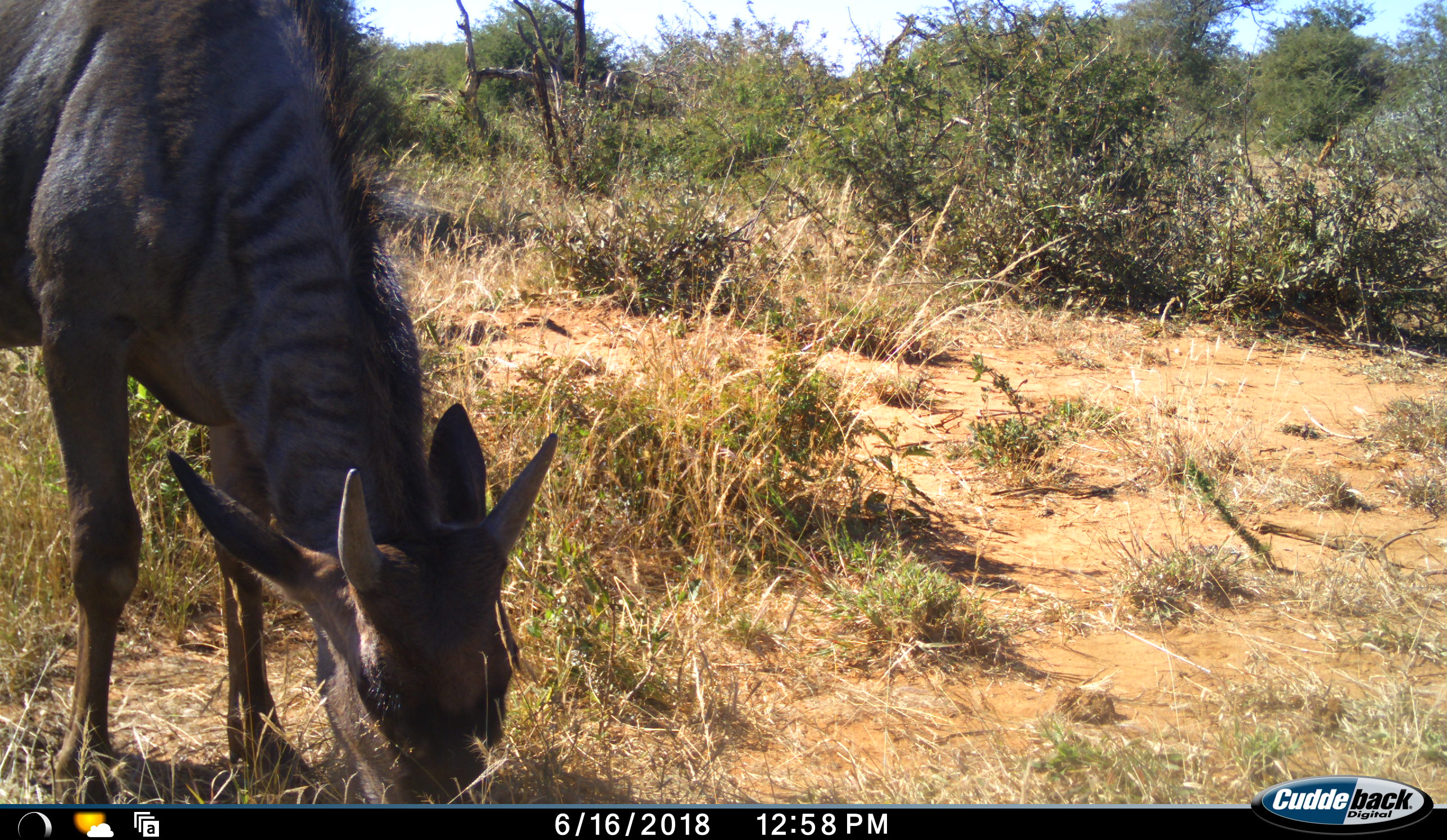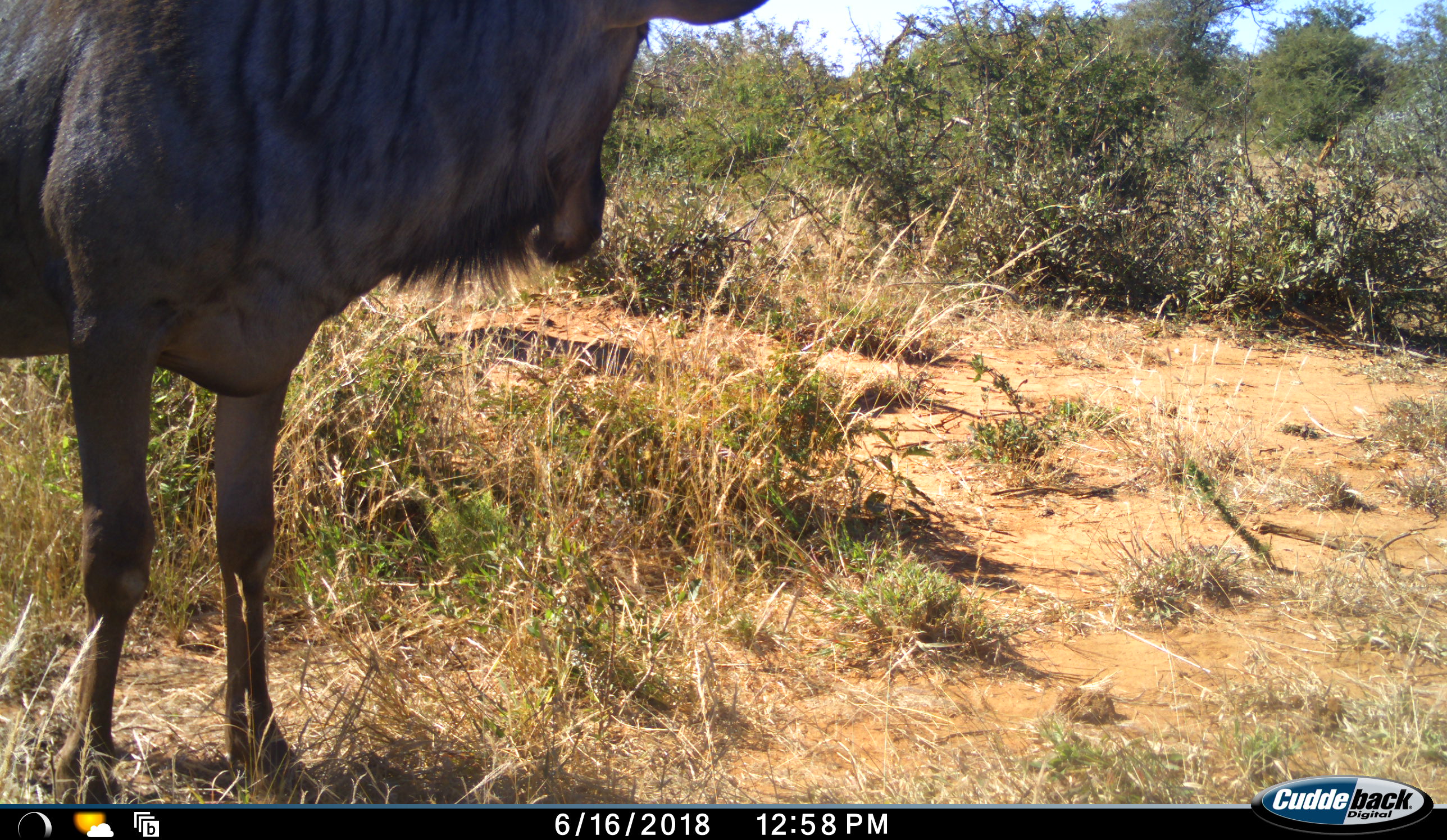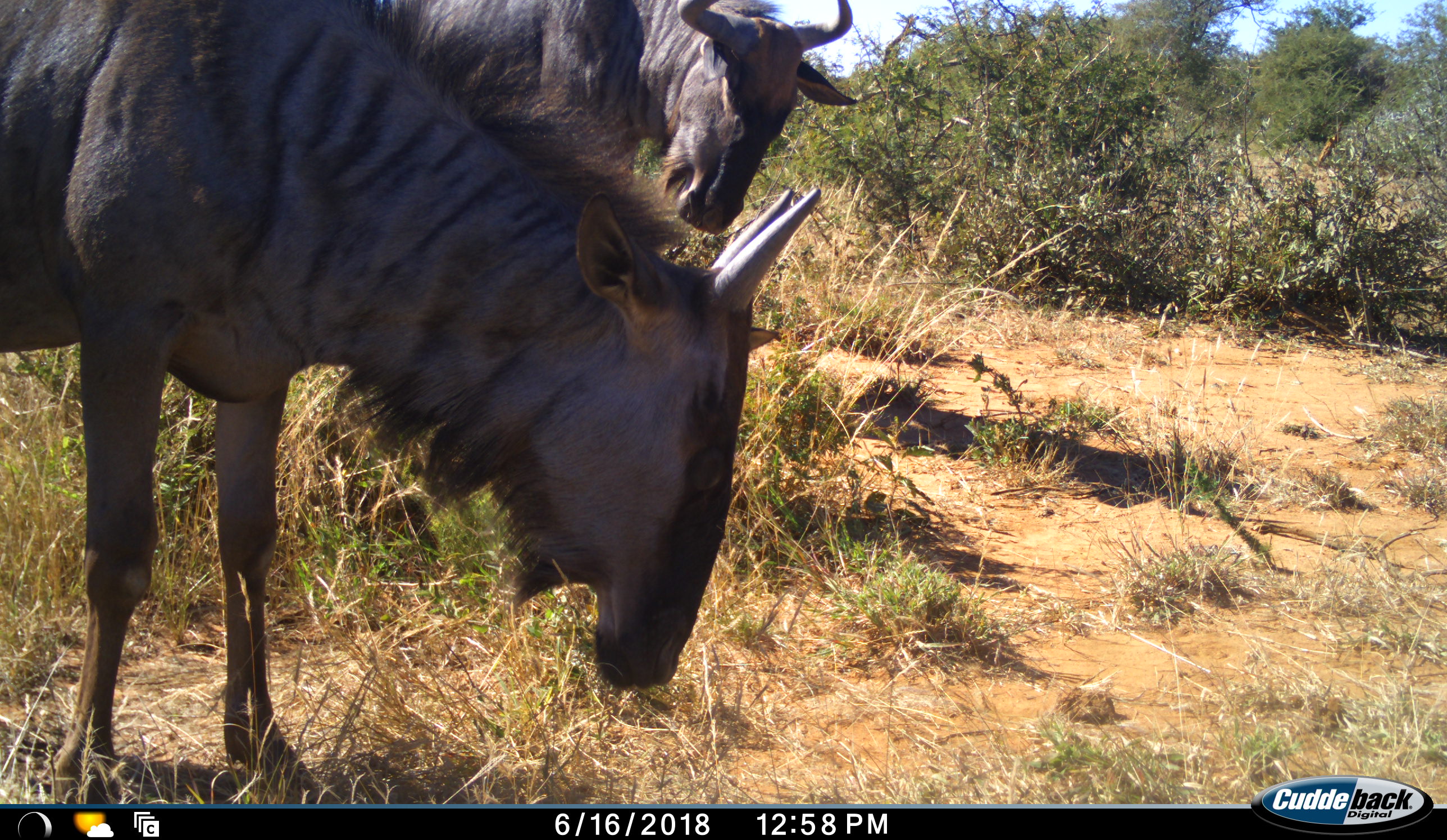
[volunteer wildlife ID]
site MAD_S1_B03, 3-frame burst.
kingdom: Animalia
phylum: Chordata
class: Mammalia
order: Artiodactyla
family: Bovidae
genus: Connochaetes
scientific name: Connochaetes taurinus taurinus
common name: blue wildebeest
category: wildebeestblue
Wildebeestblue (blue wildebeest) (Connochaetes taurinus taurinus), count 2. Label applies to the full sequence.